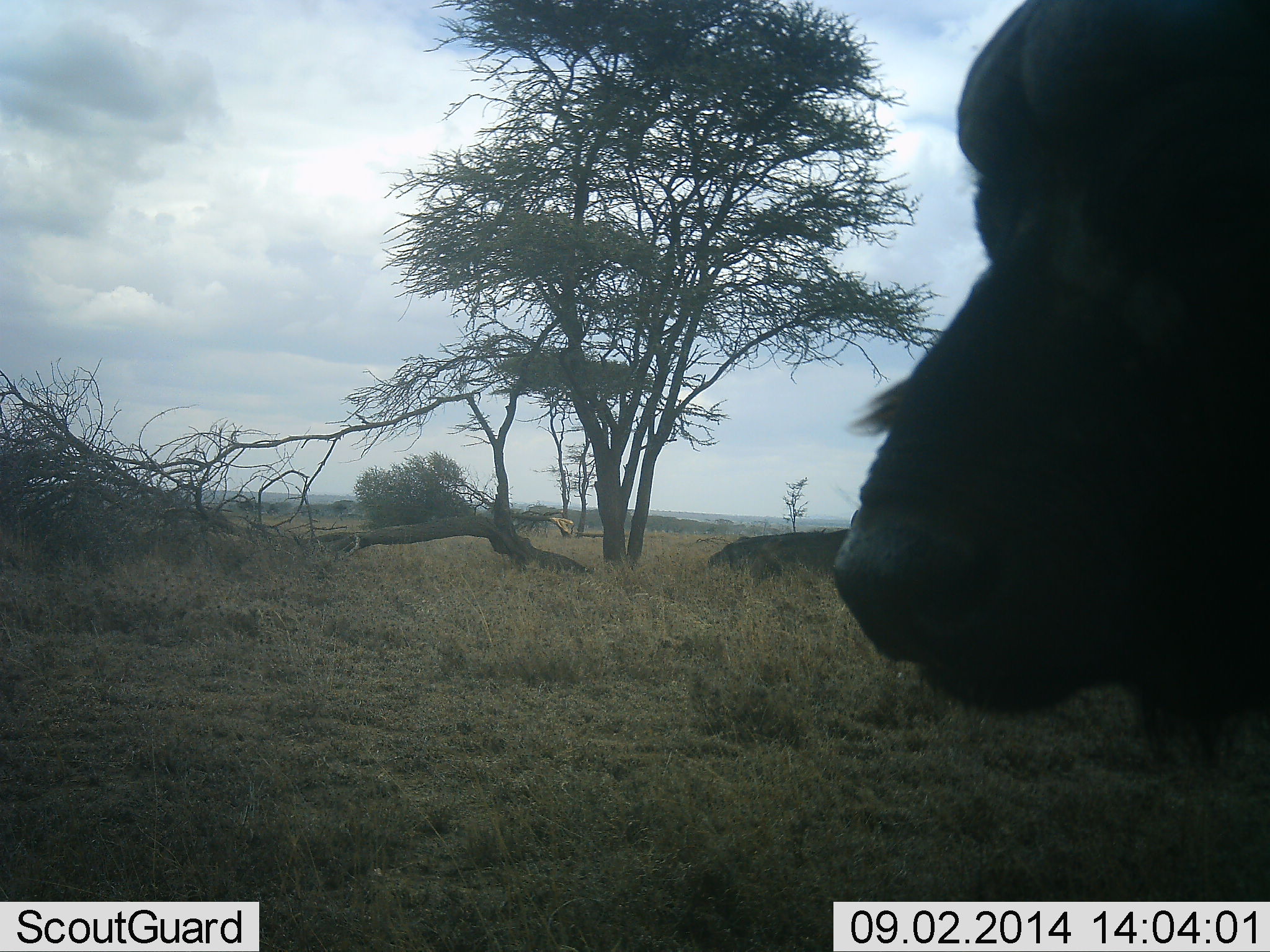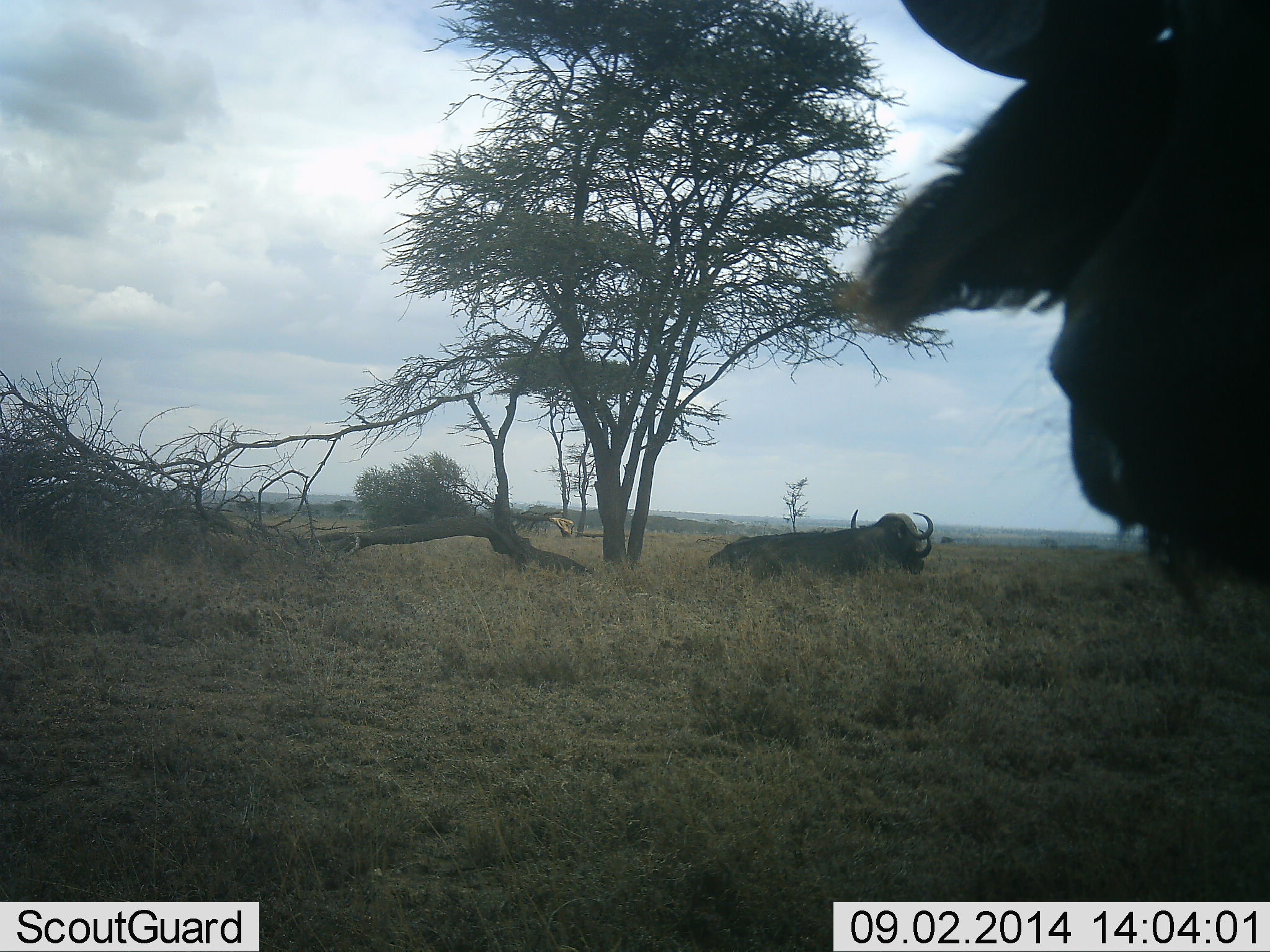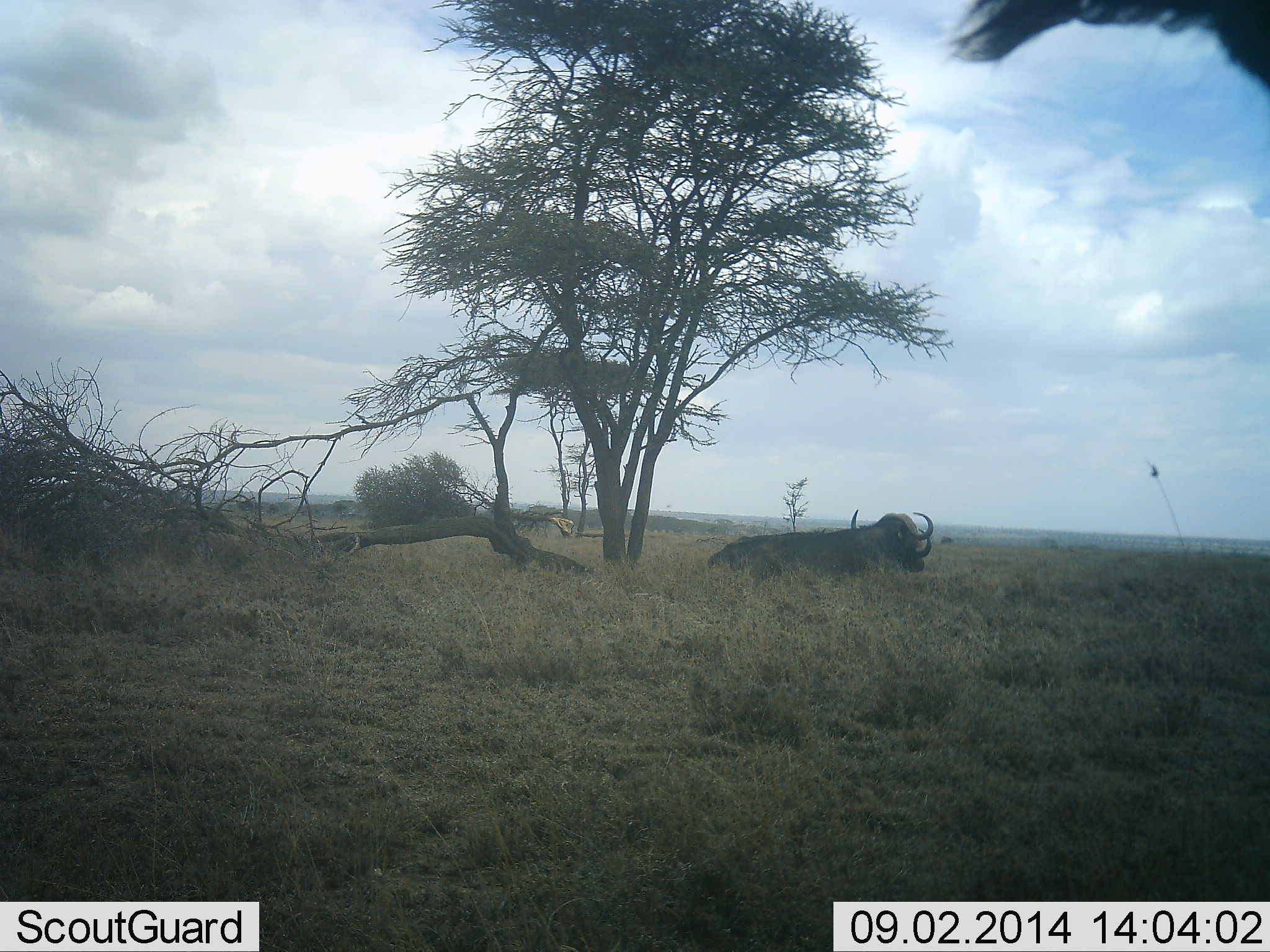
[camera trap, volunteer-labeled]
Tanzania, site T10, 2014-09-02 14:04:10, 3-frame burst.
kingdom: Animalia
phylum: Chordata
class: Mammalia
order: Artiodactyla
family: Bovidae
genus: Syncerus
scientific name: Syncerus caffer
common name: cape buffalo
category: buffalo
Buffalo (cape buffalo) (Syncerus caffer), count 2. Behavior (volunteer vote fractions): standing 80%, resting 80%, moving 20%, interacting 0%. Young present (vote fraction): 0%. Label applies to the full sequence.